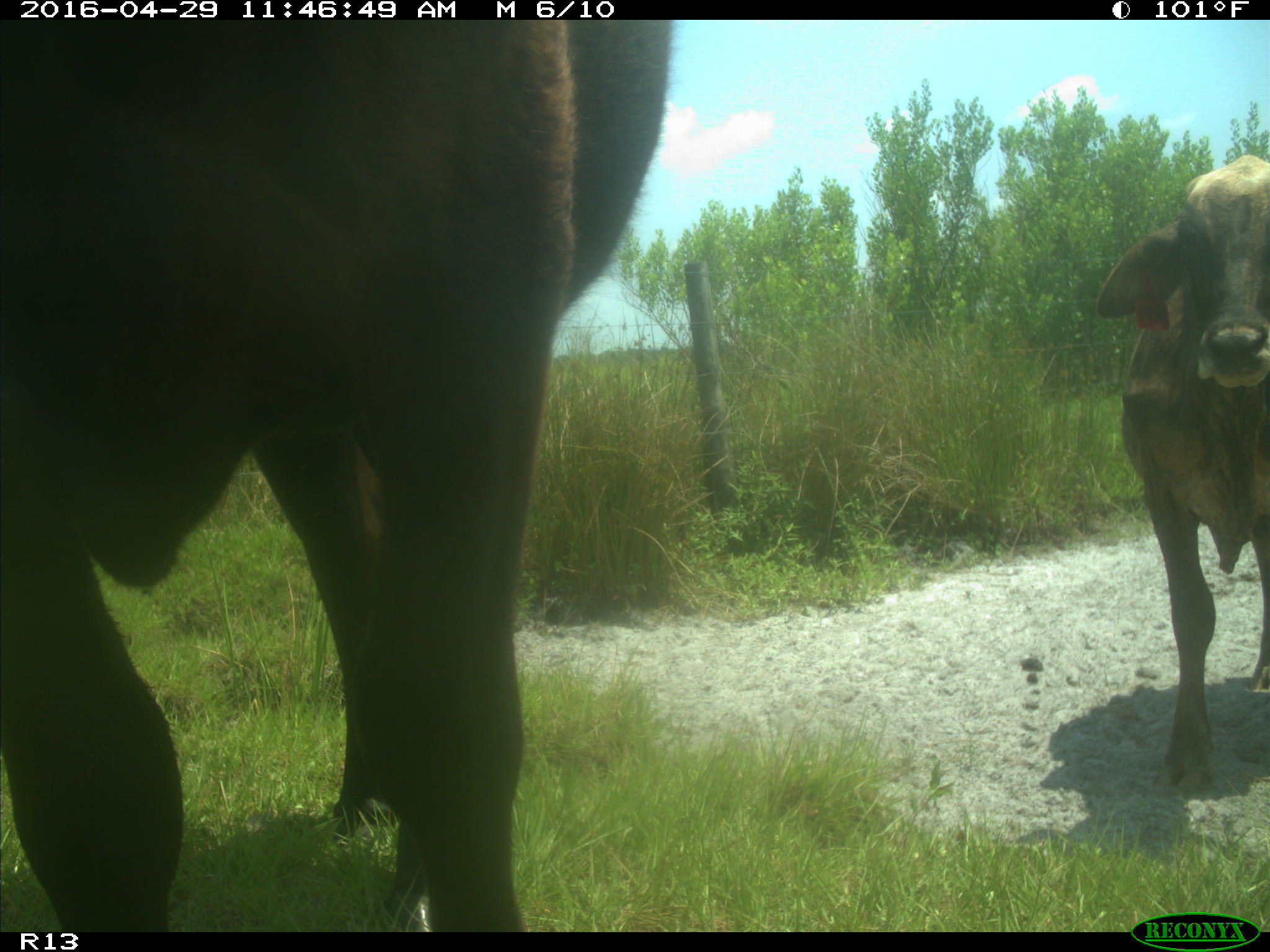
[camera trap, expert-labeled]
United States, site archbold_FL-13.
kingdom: Animalia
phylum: Chordata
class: Mammalia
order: Artiodactyla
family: Bovidae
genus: Bos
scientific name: Bos taurus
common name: domestic cow